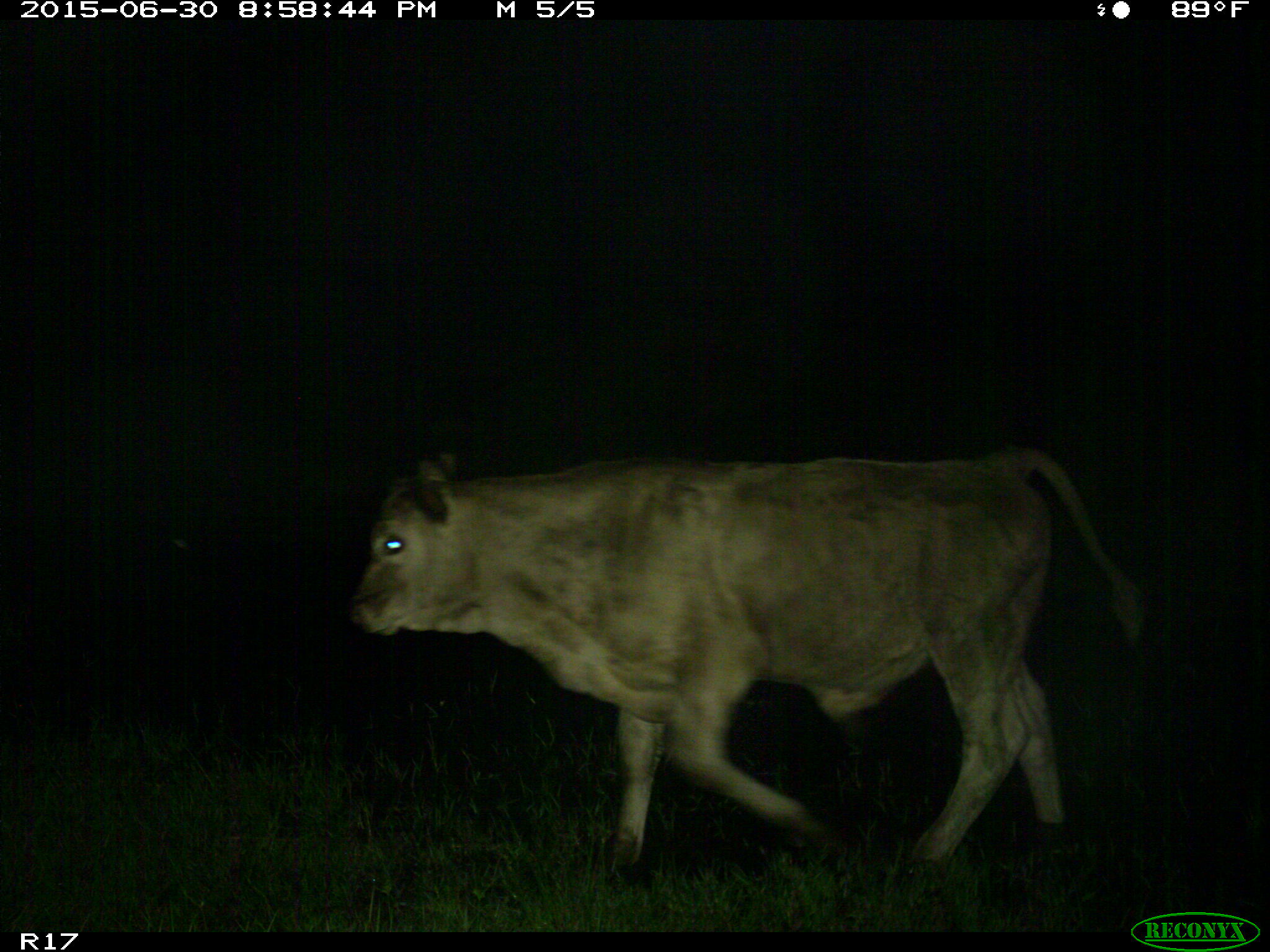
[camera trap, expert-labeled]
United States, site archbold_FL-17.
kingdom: Animalia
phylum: Chordata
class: Mammalia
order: Artiodactyla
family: Bovidae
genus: Bos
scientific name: Bos taurus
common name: domestic cow